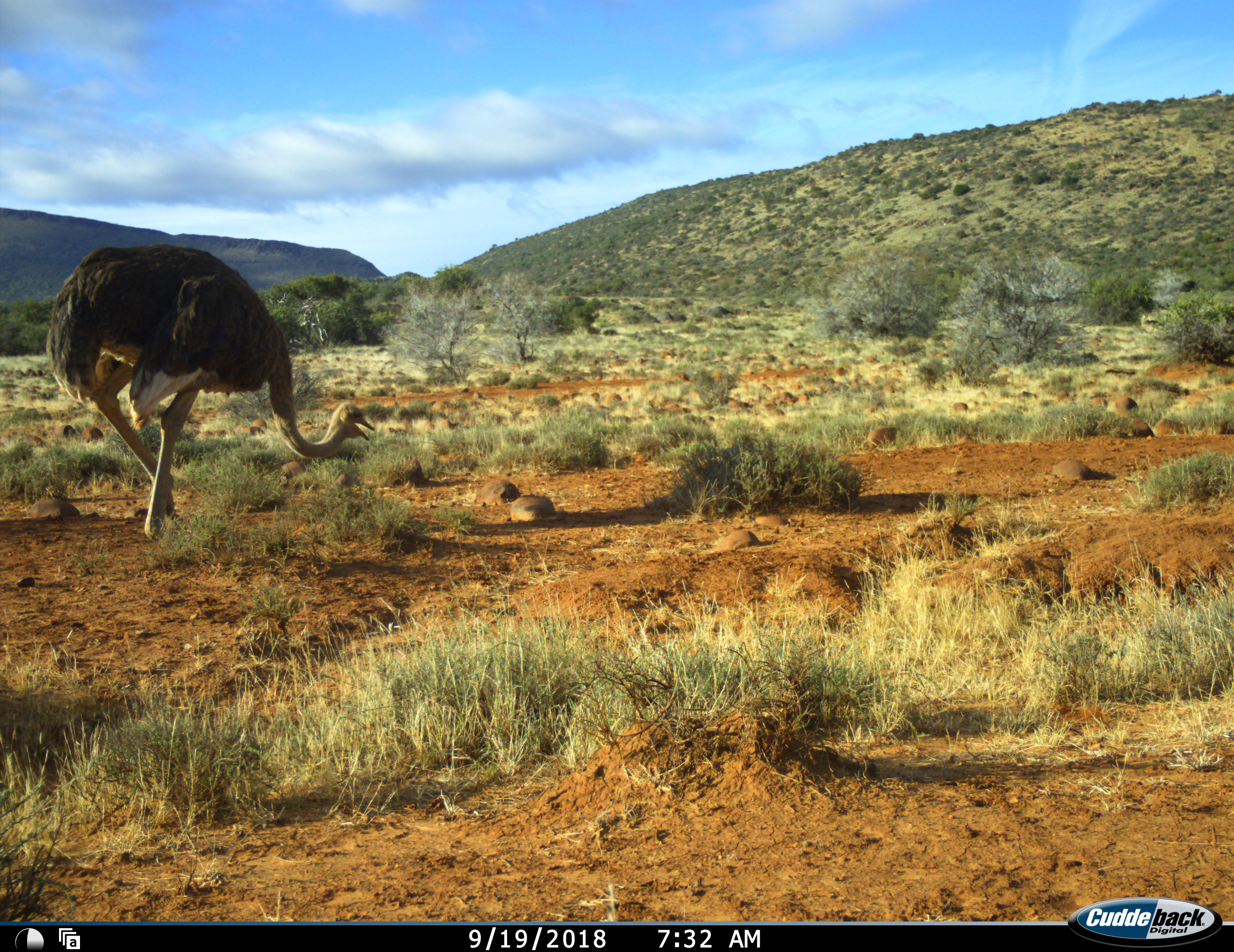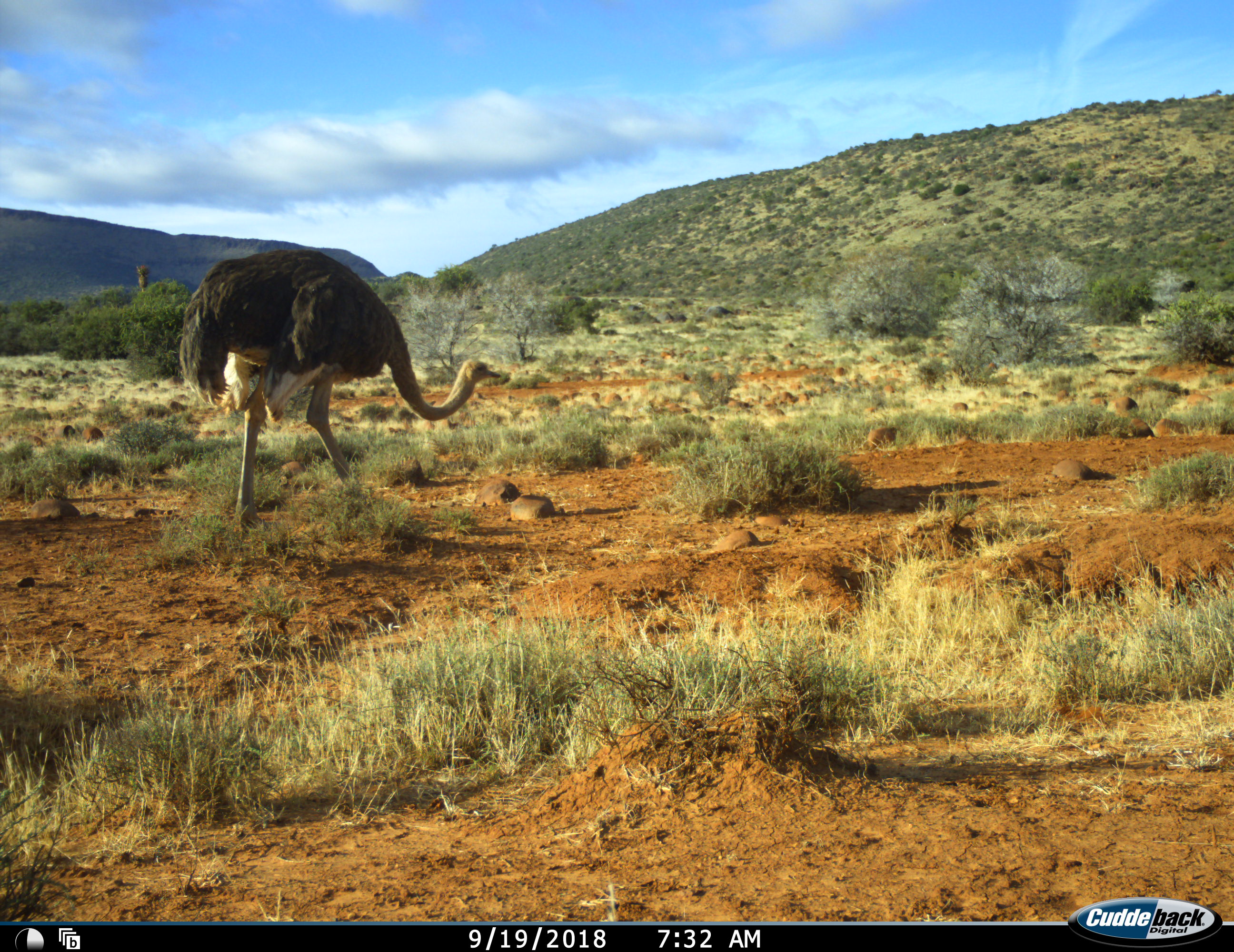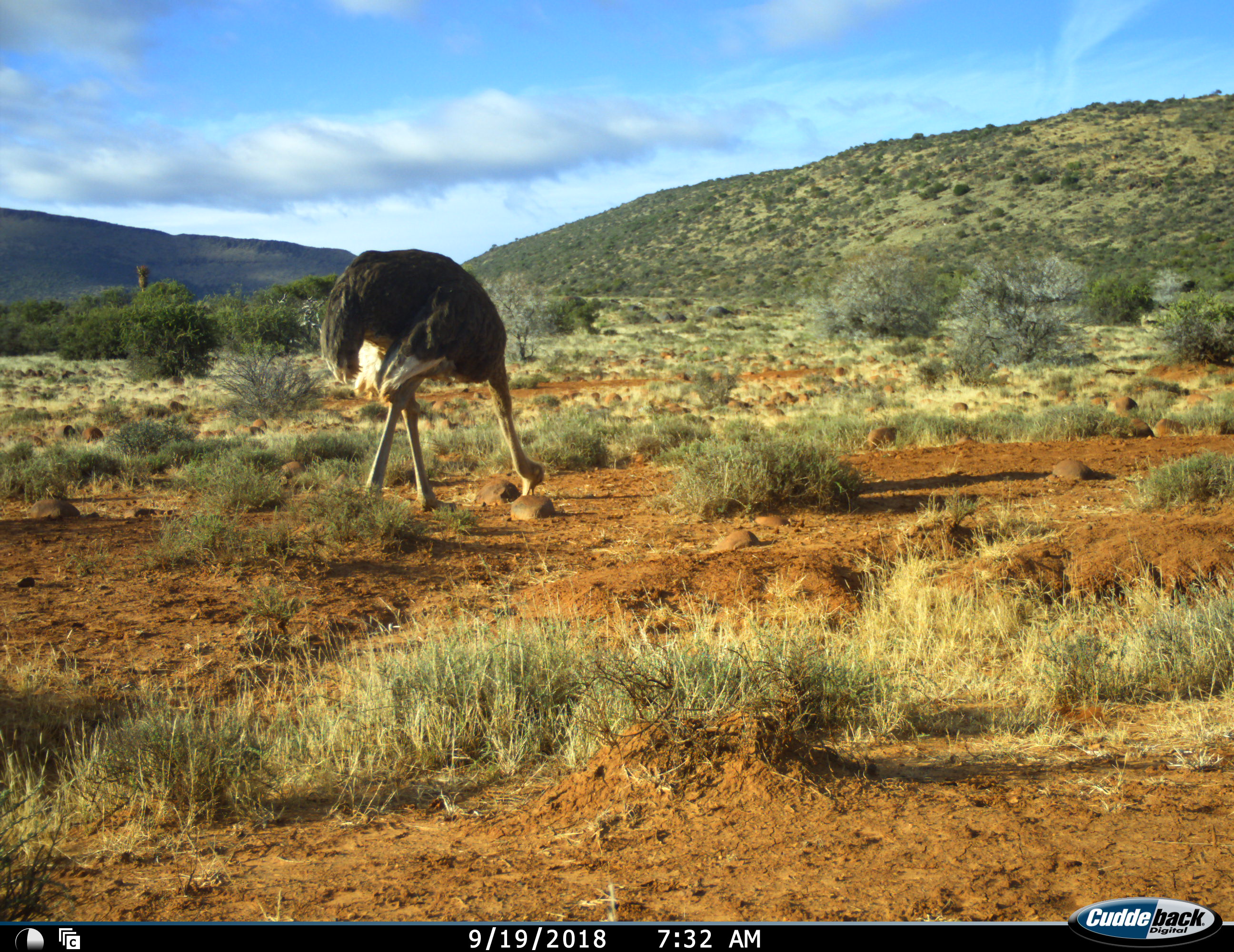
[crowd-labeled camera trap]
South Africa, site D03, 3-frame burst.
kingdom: Animalia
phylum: Chordata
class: Aves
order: Struthioniformes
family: Struthionidae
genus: Struthio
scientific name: Struthio camelus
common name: ostrich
Ostrich (Struthio camelus), count 1. Behavior (volunteer vote fractions): standing 0%, resting 0%, moving 80%, interacting 0%. Young present (vote fraction): 0%. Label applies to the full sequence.